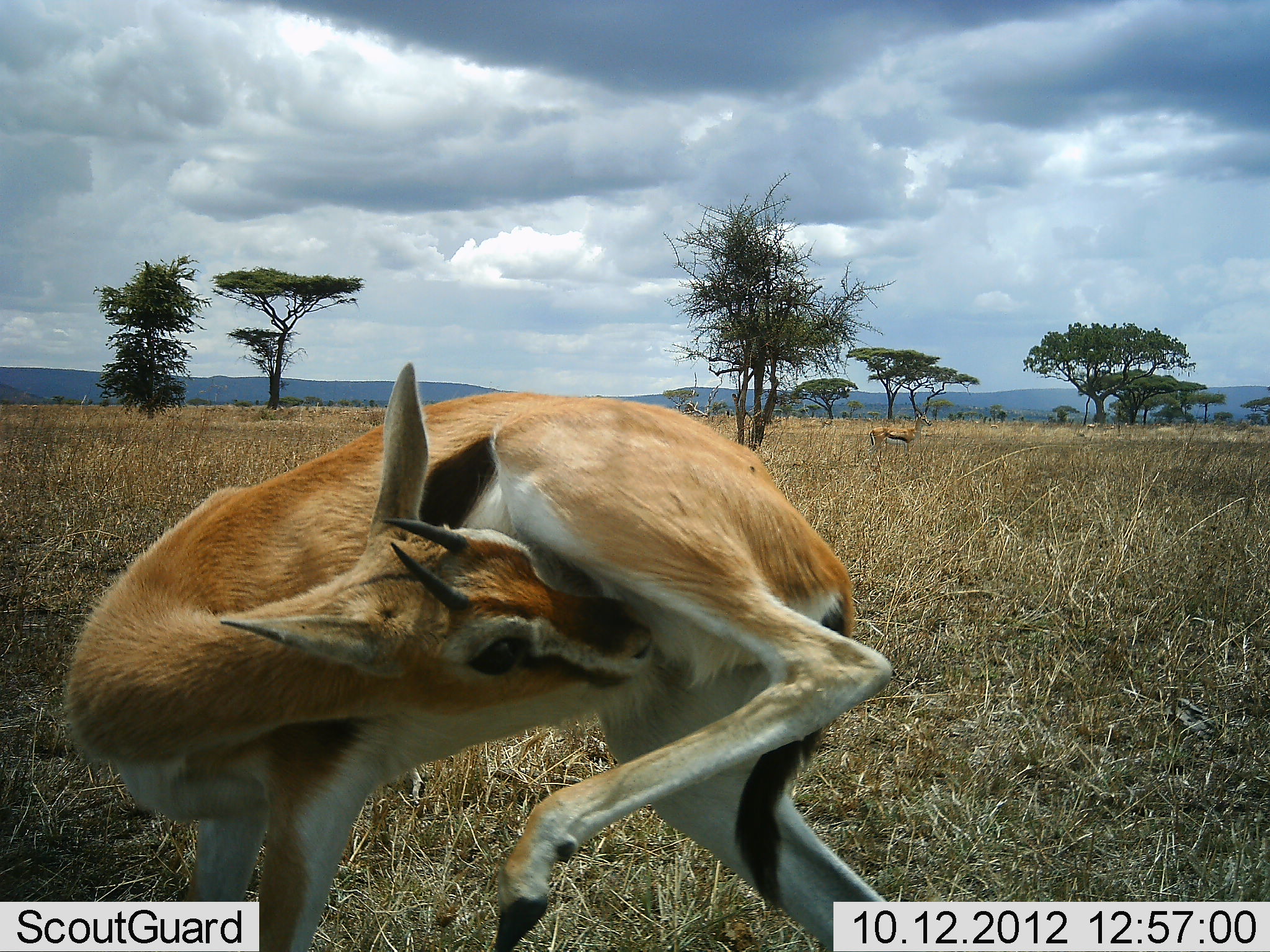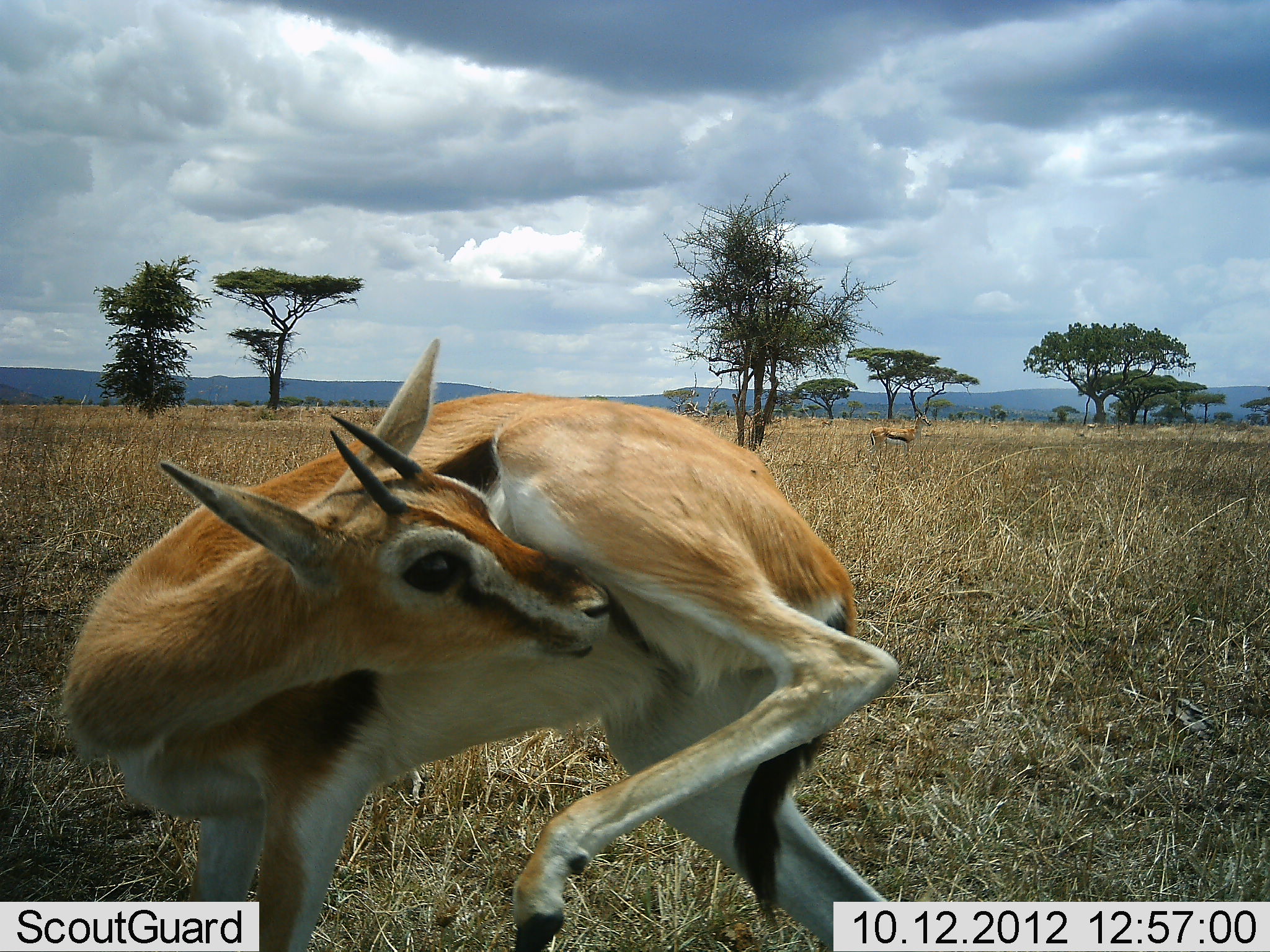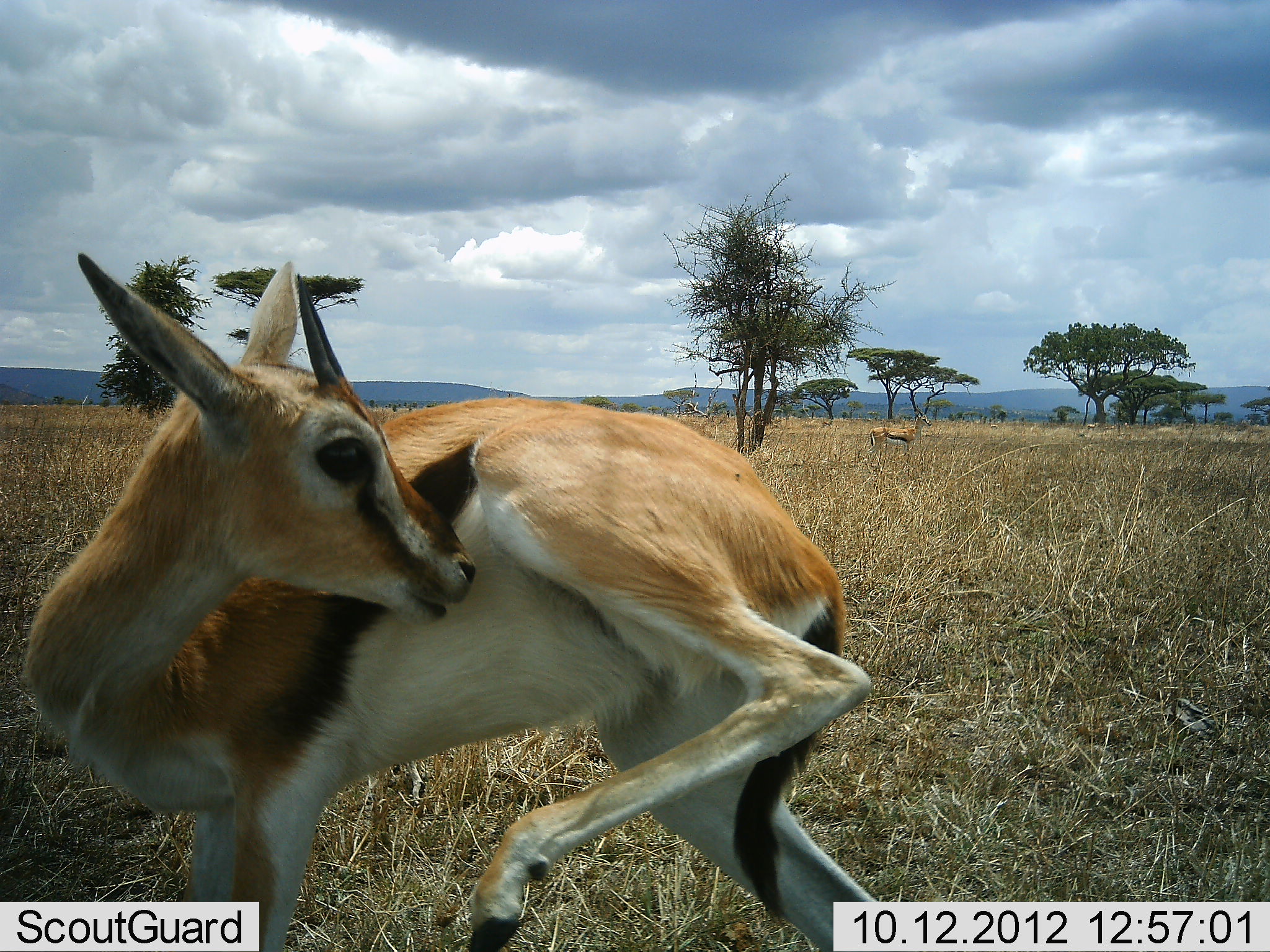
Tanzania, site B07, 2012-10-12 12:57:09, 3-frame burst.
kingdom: Animalia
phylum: Chordata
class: Mammalia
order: Artiodactyla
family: Bovidae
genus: Eudorcas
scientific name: Eudorcas thomsonii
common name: thomson's gazelle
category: gazellethomsons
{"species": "gazellethomsons (thomson's gazelle) (Eudorcas thomsonii)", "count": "1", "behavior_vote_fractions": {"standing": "80%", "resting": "0%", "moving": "0%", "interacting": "20%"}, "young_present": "0%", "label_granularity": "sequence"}